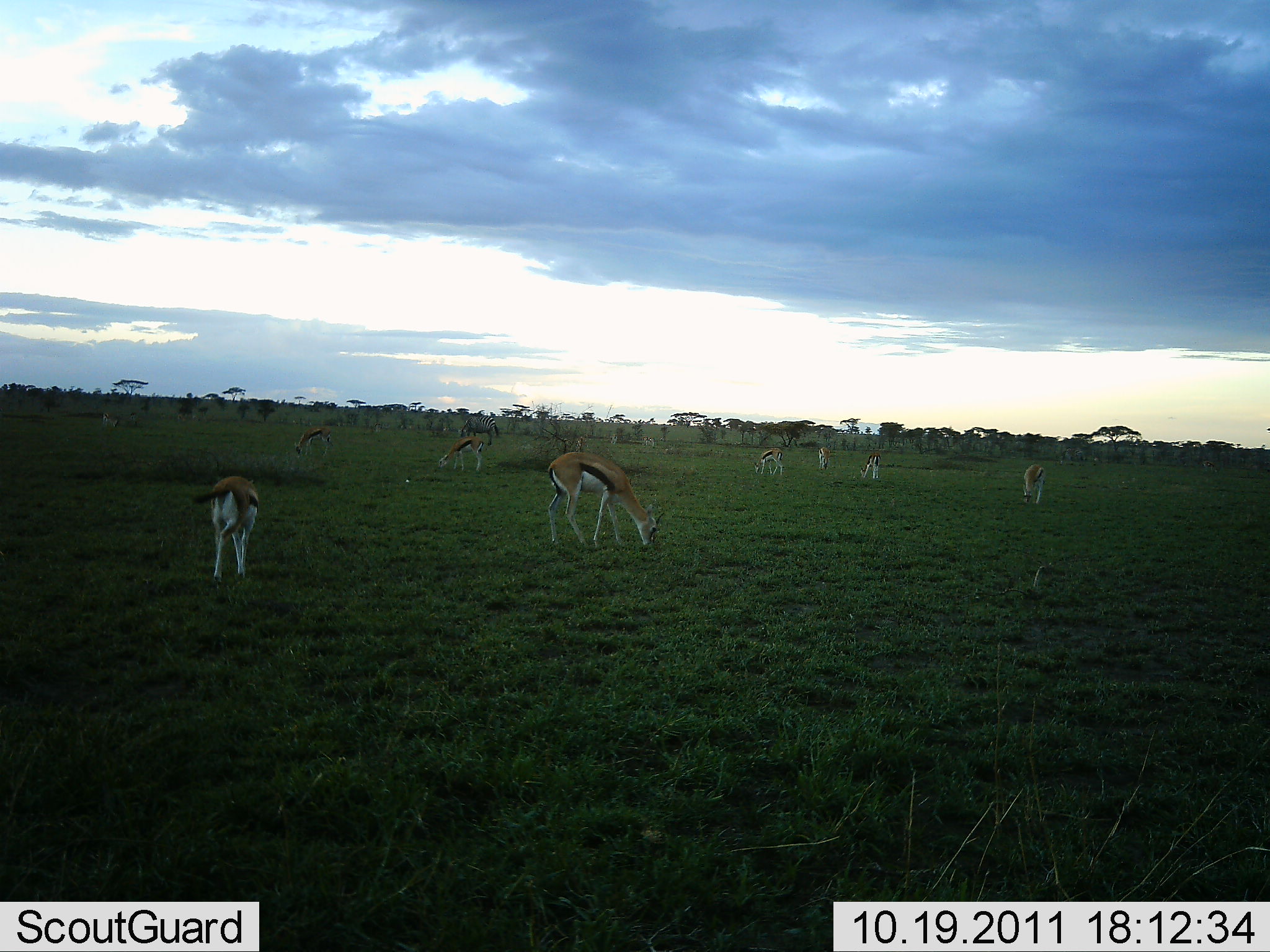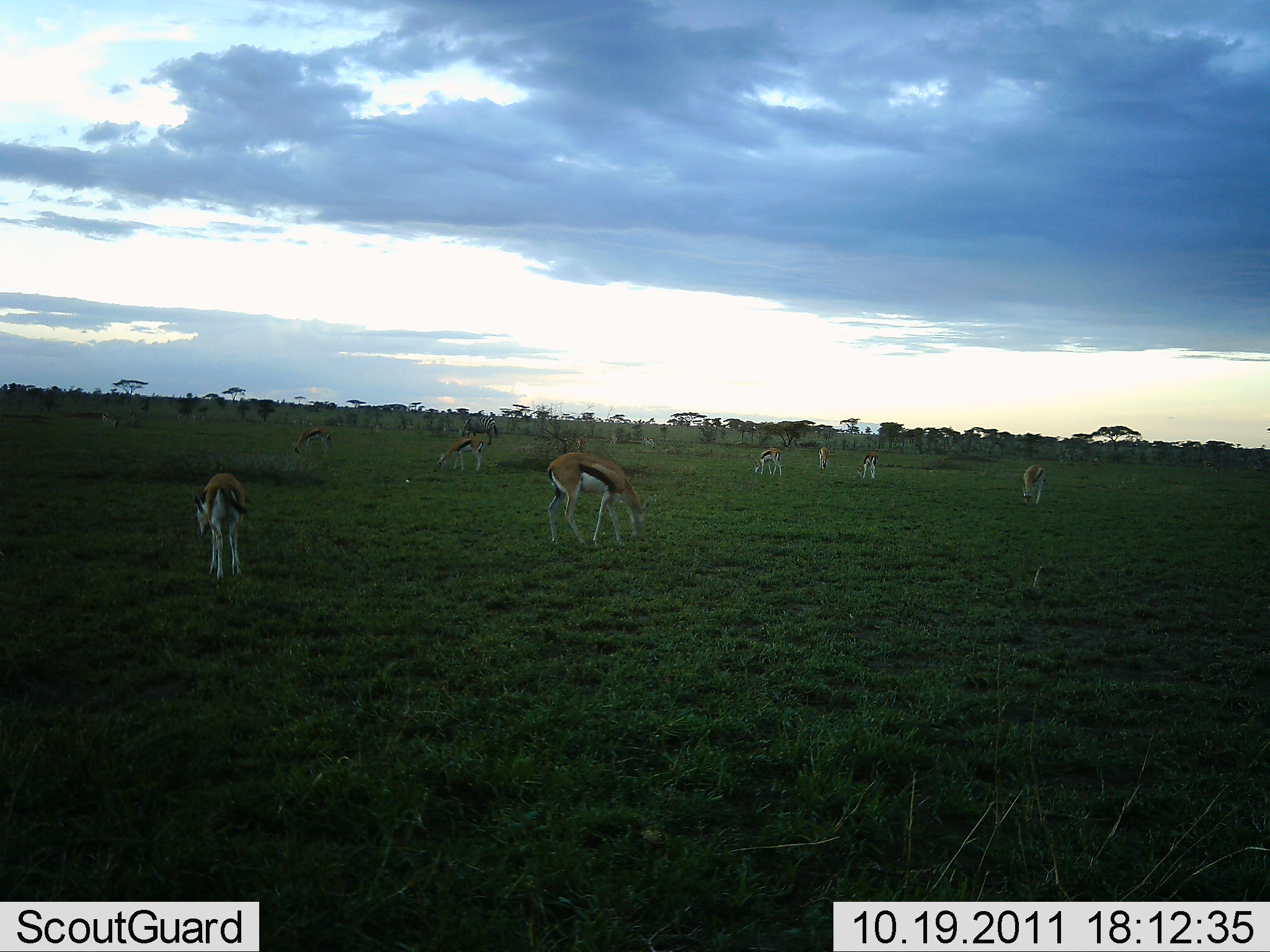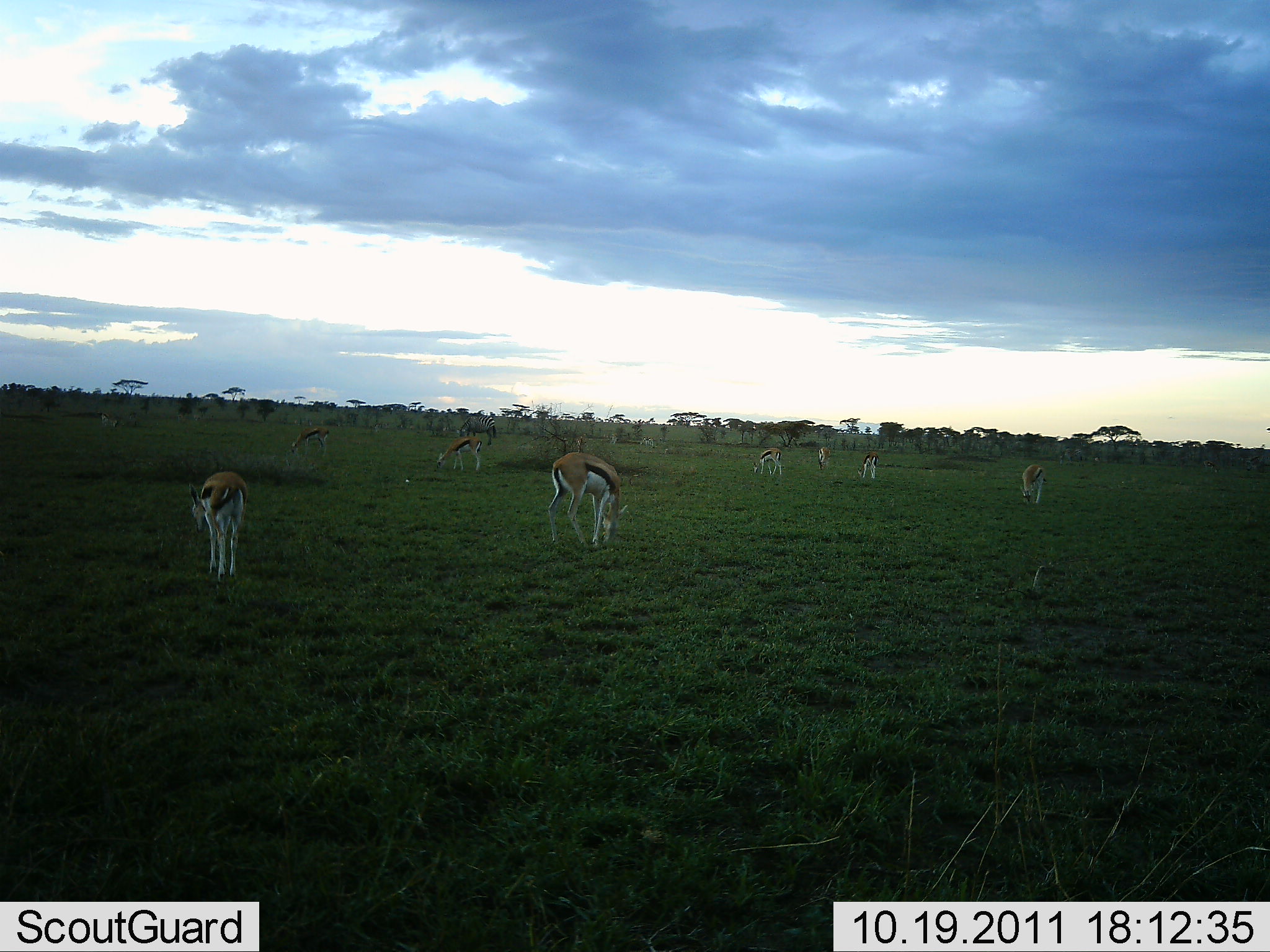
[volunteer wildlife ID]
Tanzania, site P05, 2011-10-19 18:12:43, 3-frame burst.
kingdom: Animalia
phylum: Chordata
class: Mammalia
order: Artiodactyla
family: Bovidae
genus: Eudorcas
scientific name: Eudorcas thomsonii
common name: thomson's gazelle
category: gazellethomsons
Gazellethomsons (thomson's gazelle) (Eudorcas thomsonii), count 9. Behavior (volunteer vote fractions): standing 20%, resting 0%, moving 0%, interacting 0%. Young present (vote fraction): 0%. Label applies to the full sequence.